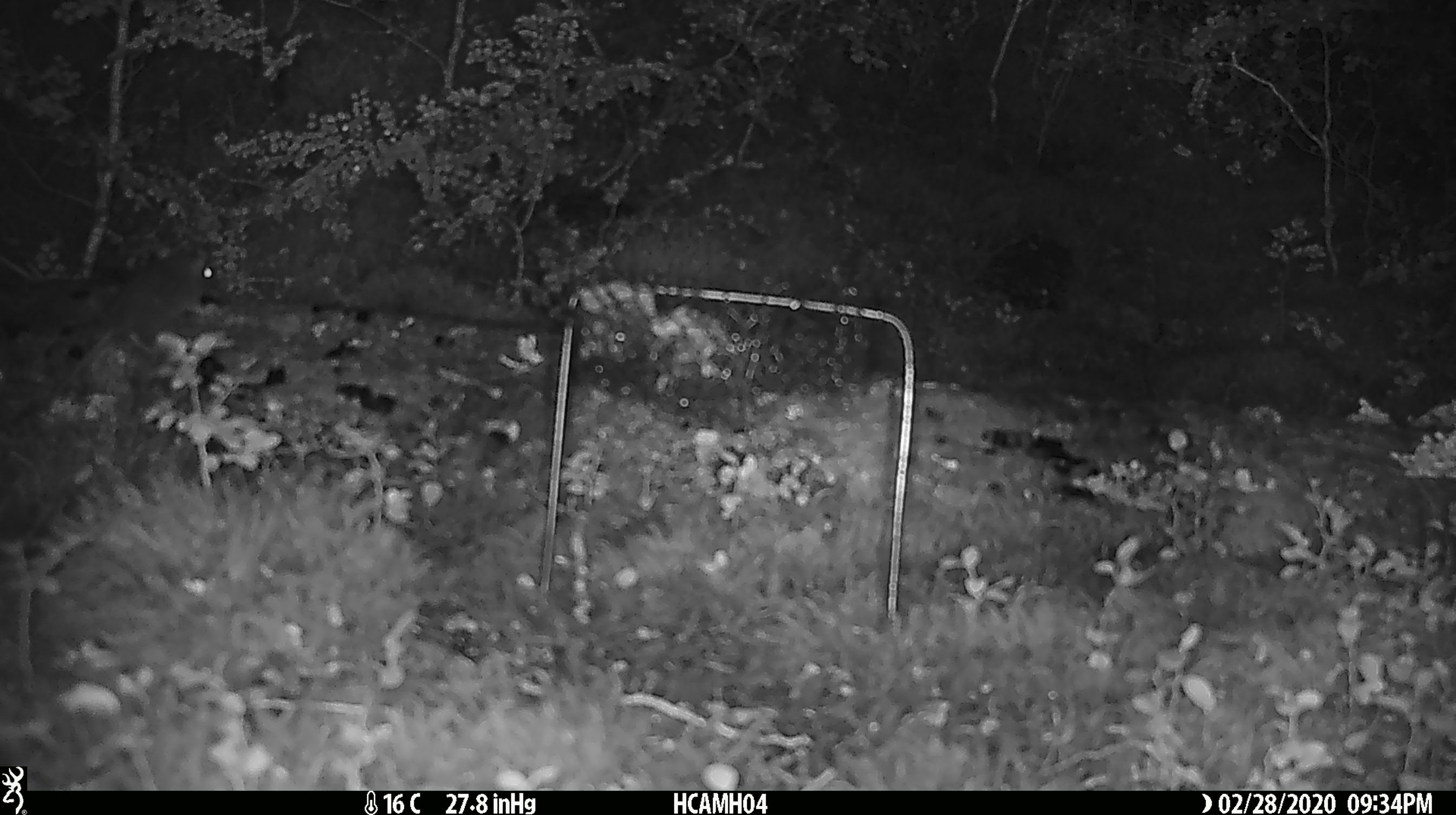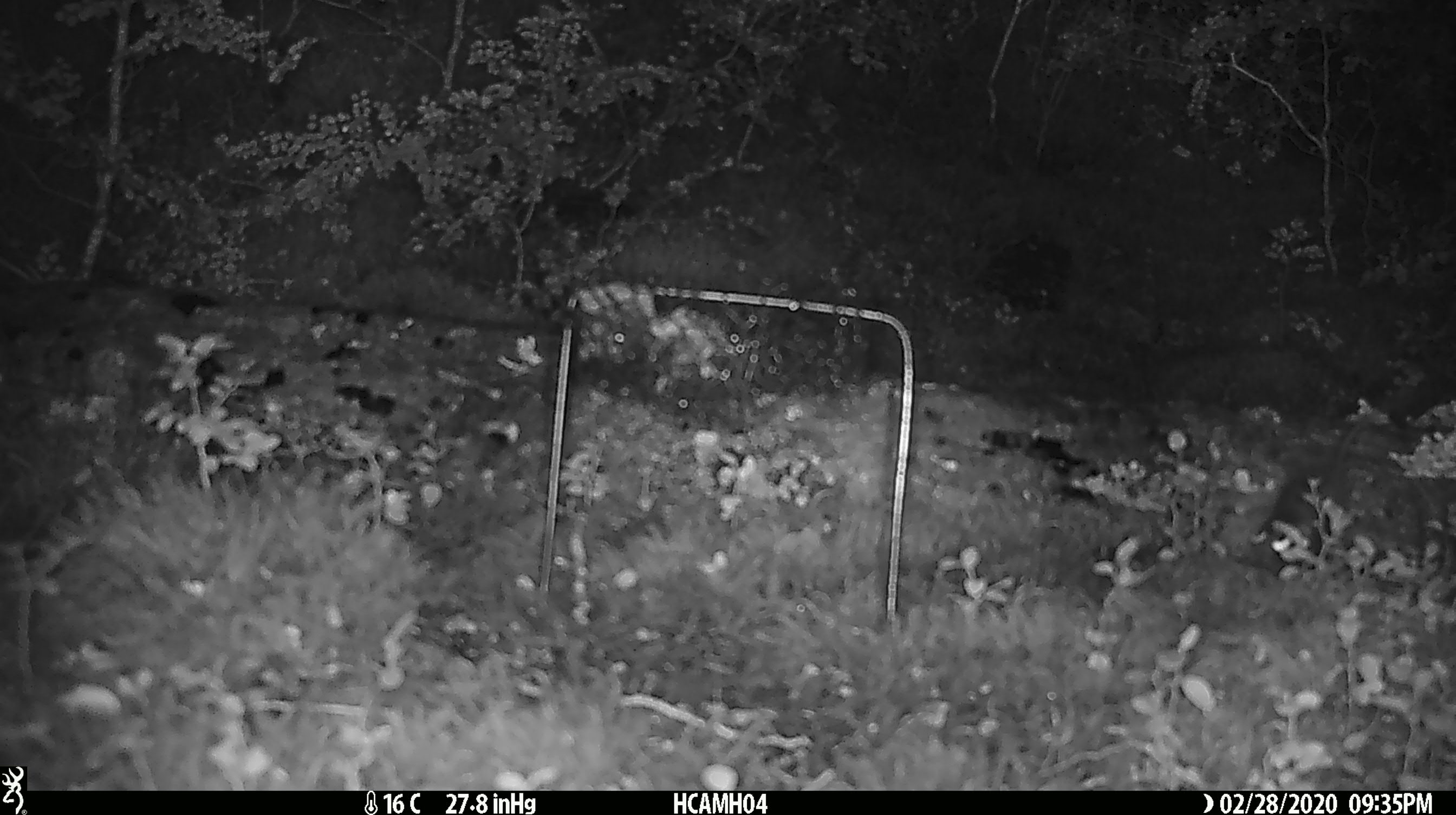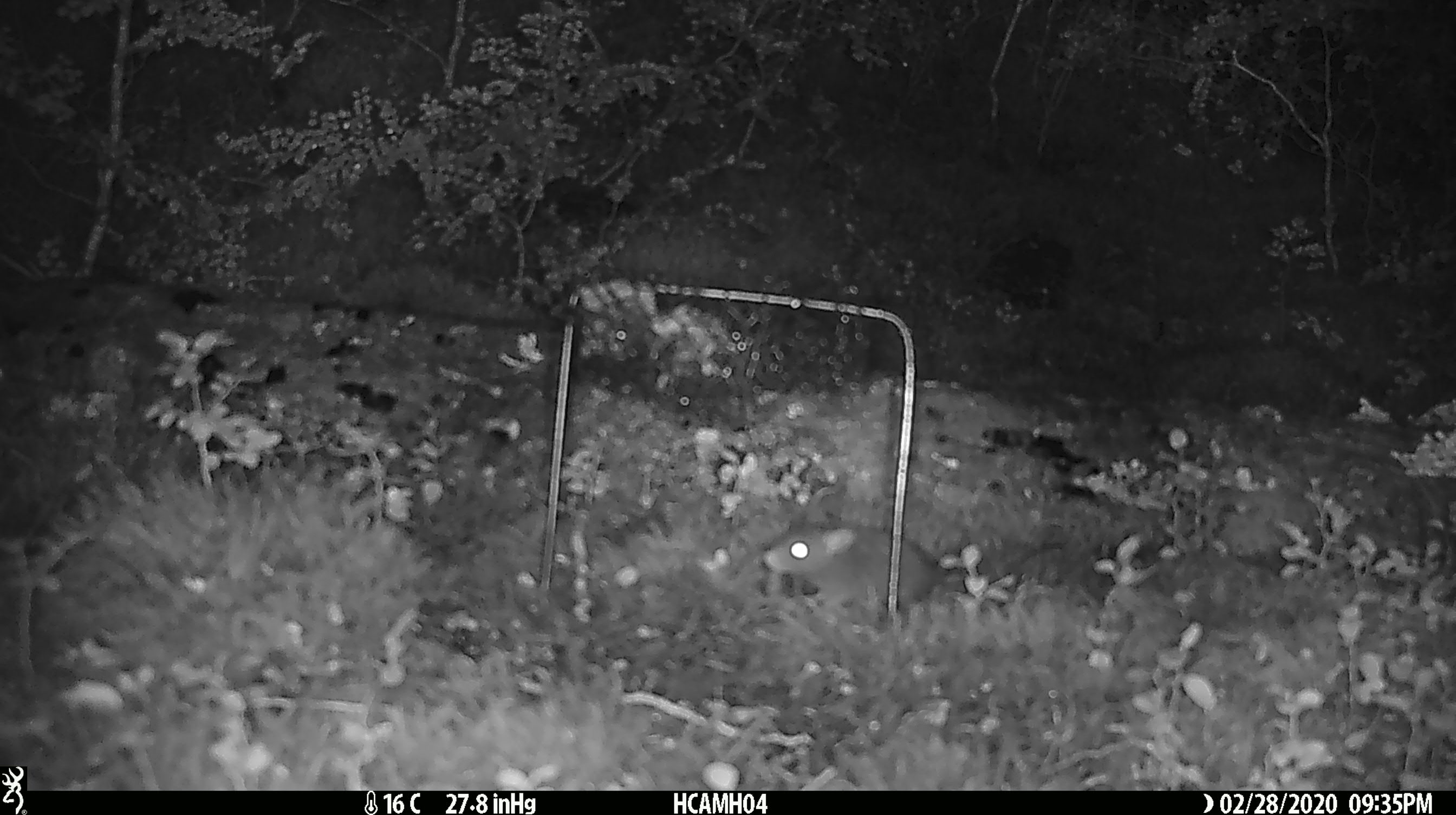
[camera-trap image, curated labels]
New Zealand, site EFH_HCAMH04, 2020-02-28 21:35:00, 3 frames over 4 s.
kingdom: Animalia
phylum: Chordata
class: Mammalia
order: Rodentia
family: Muridae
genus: Mus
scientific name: Mus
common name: mouse